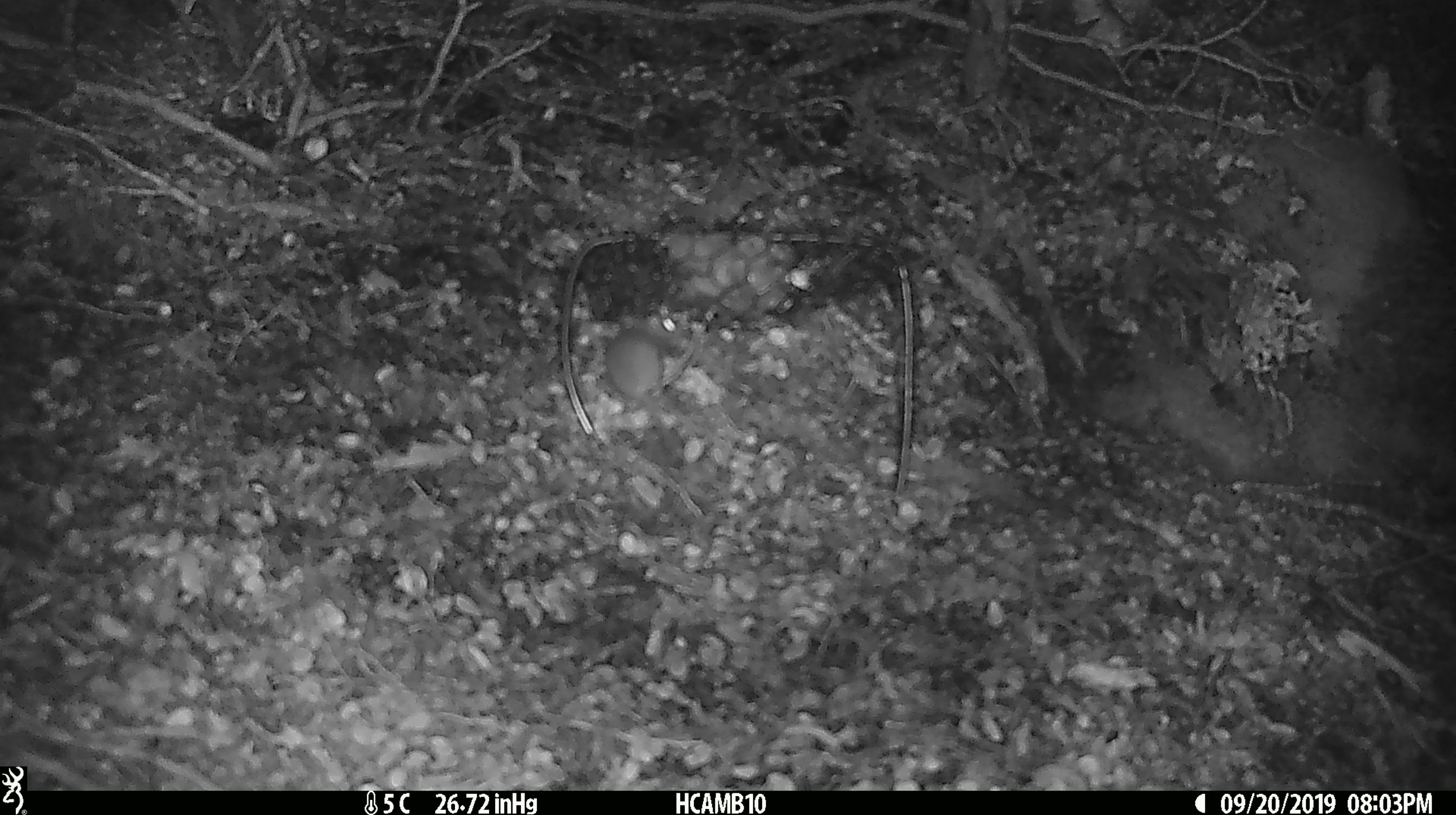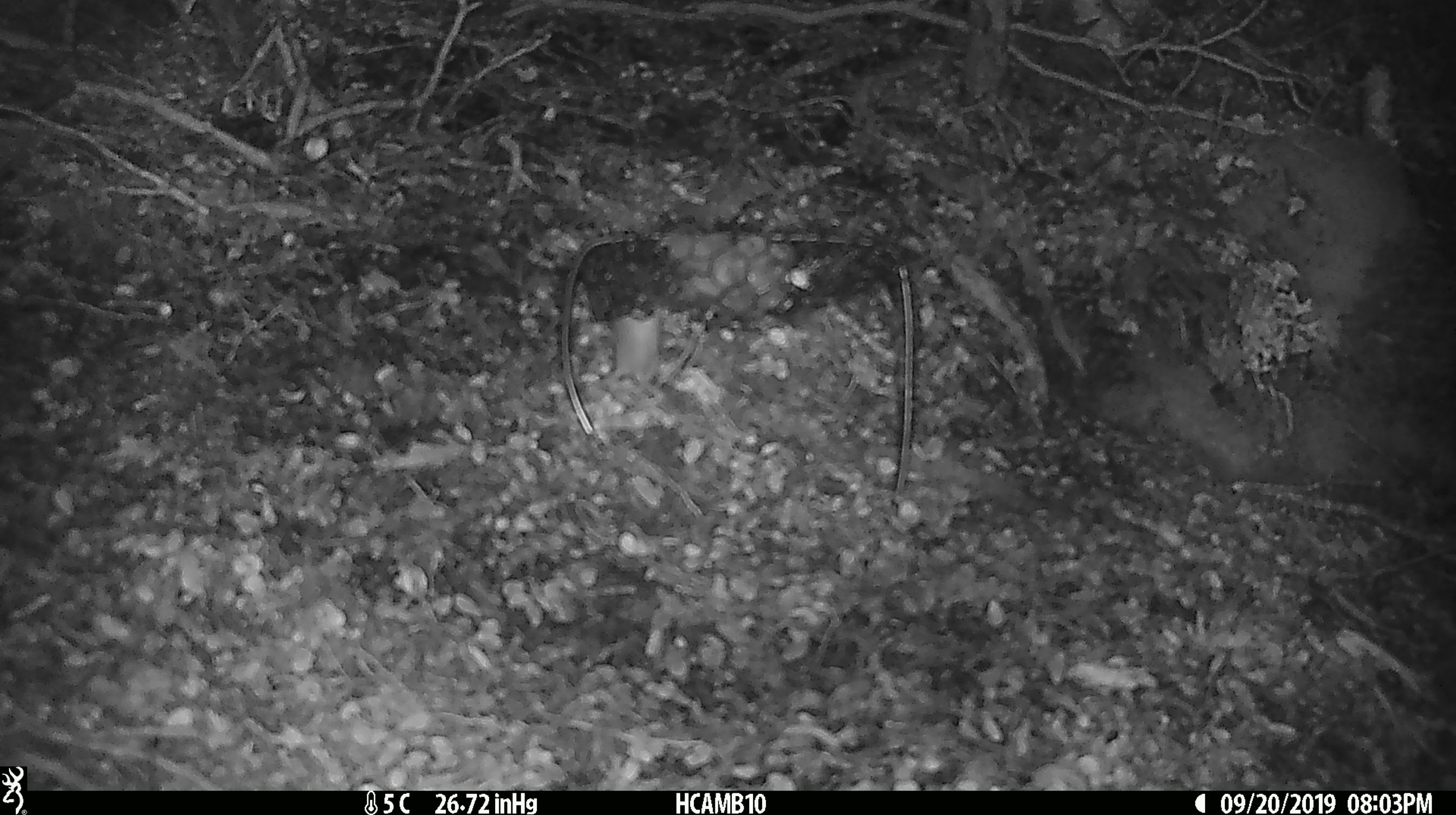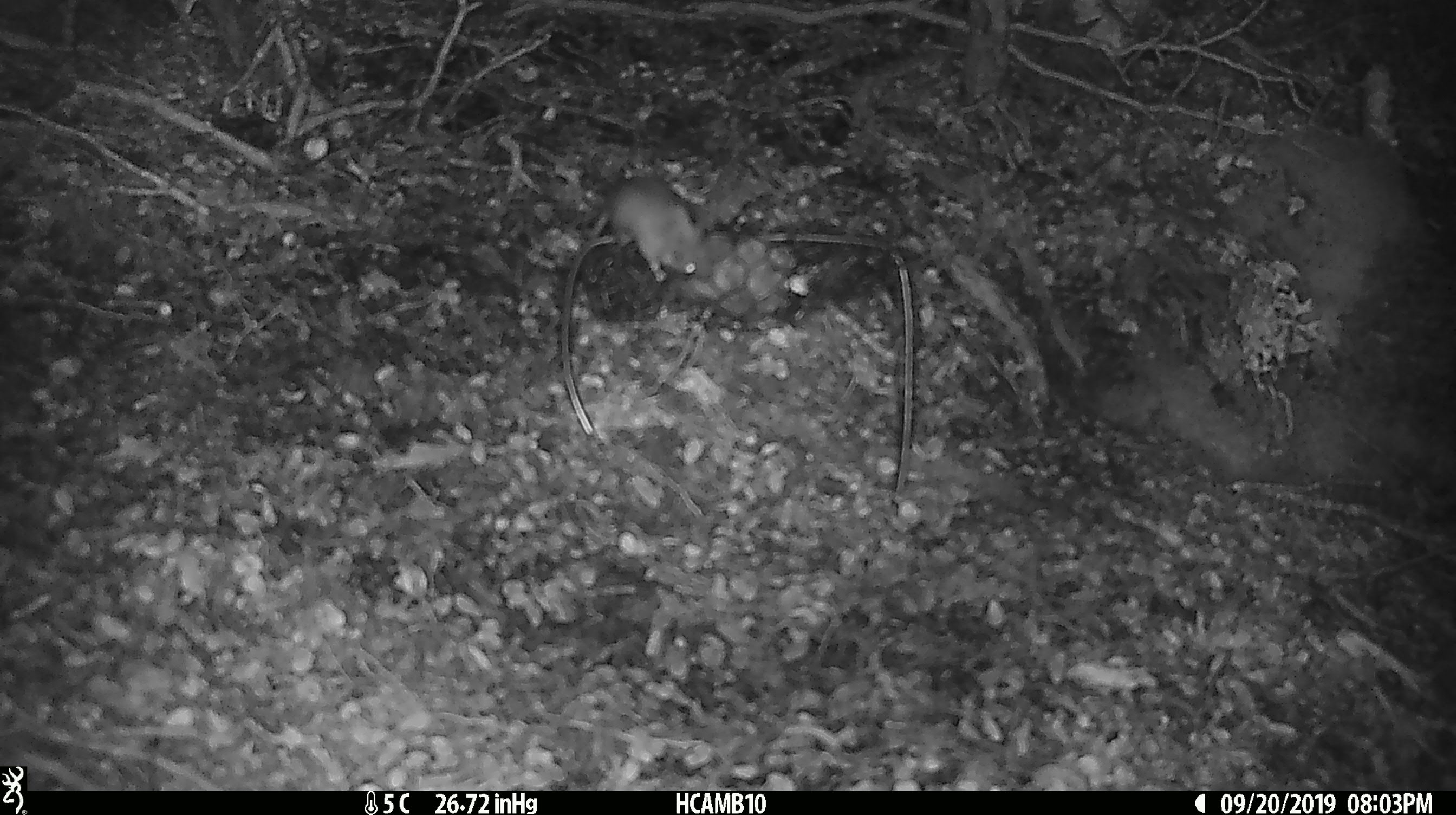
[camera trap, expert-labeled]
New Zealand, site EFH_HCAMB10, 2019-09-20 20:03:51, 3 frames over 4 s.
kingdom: Animalia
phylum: Chordata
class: Mammalia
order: Rodentia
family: Muridae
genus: Mus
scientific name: Mus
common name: mouse